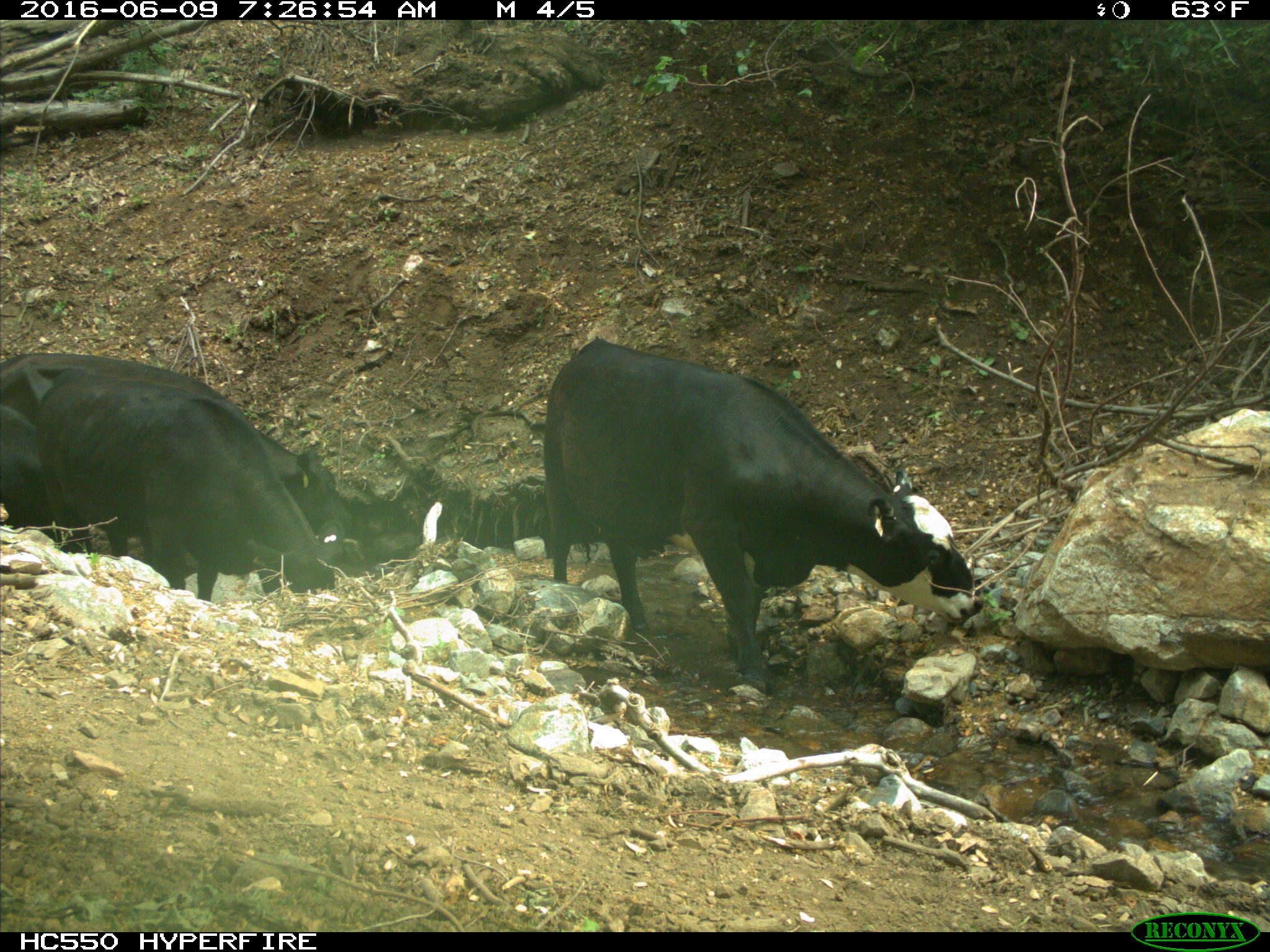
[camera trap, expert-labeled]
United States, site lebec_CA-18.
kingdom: Animalia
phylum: Chordata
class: Mammalia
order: Artiodactyla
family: Bovidae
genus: Bos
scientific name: Bos taurus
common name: domestic cow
Bos taurus (domestic cow).